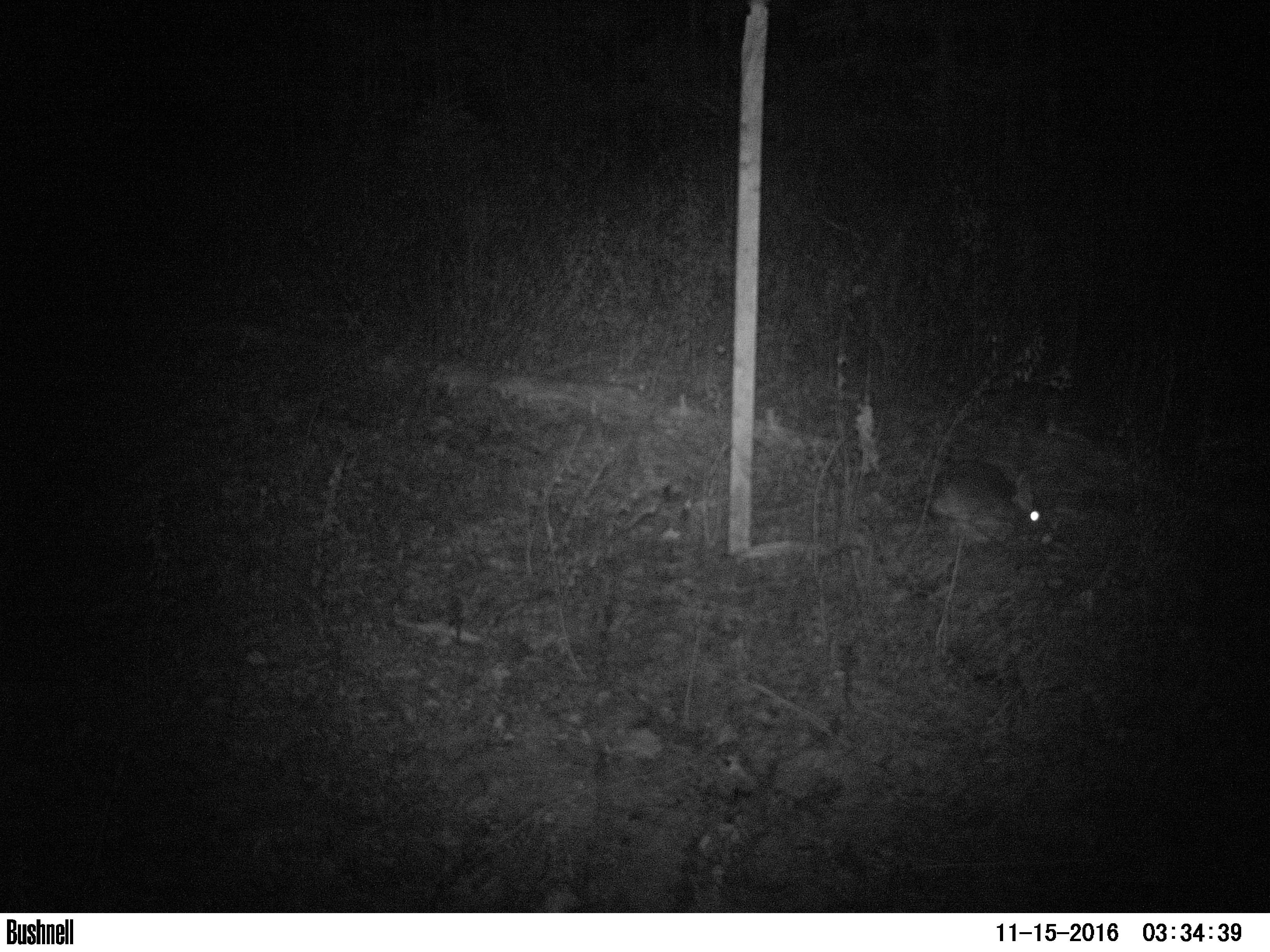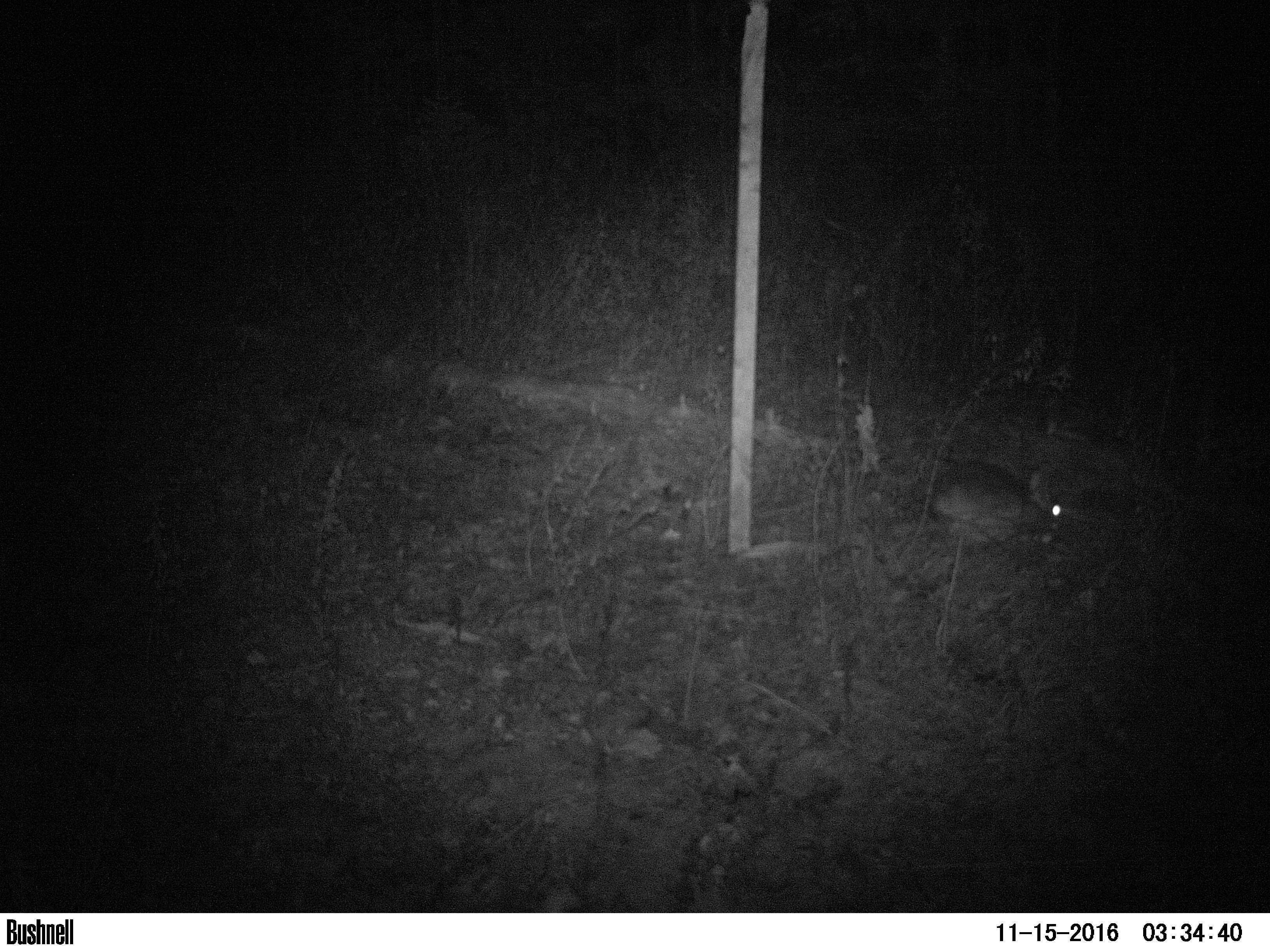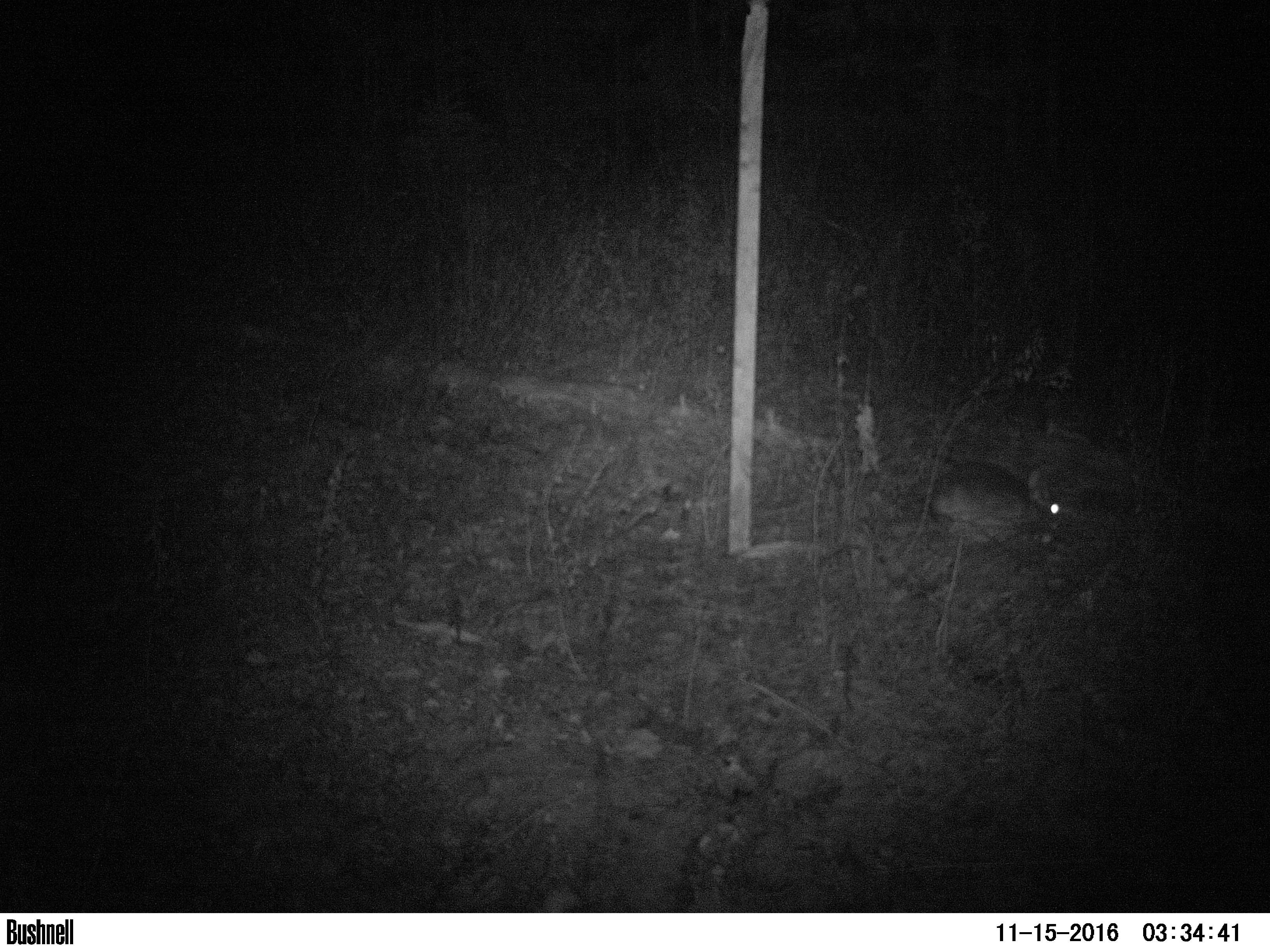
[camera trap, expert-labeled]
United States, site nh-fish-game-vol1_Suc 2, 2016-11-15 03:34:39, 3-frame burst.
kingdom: Animalia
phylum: Chordata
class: Mammalia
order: Lagomorpha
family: Leporidae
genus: Lepus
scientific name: Lepus americanus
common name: snowshoe hare